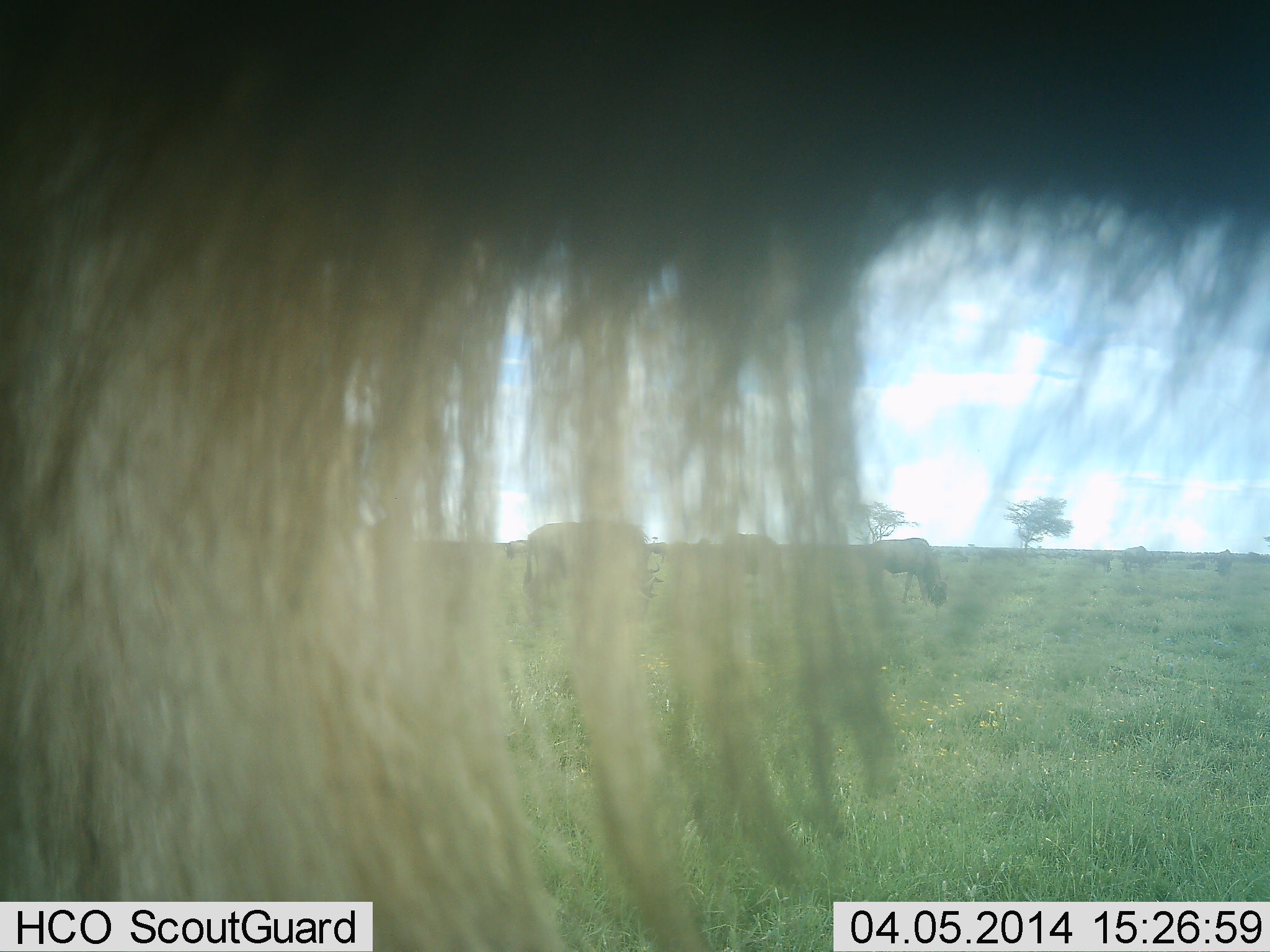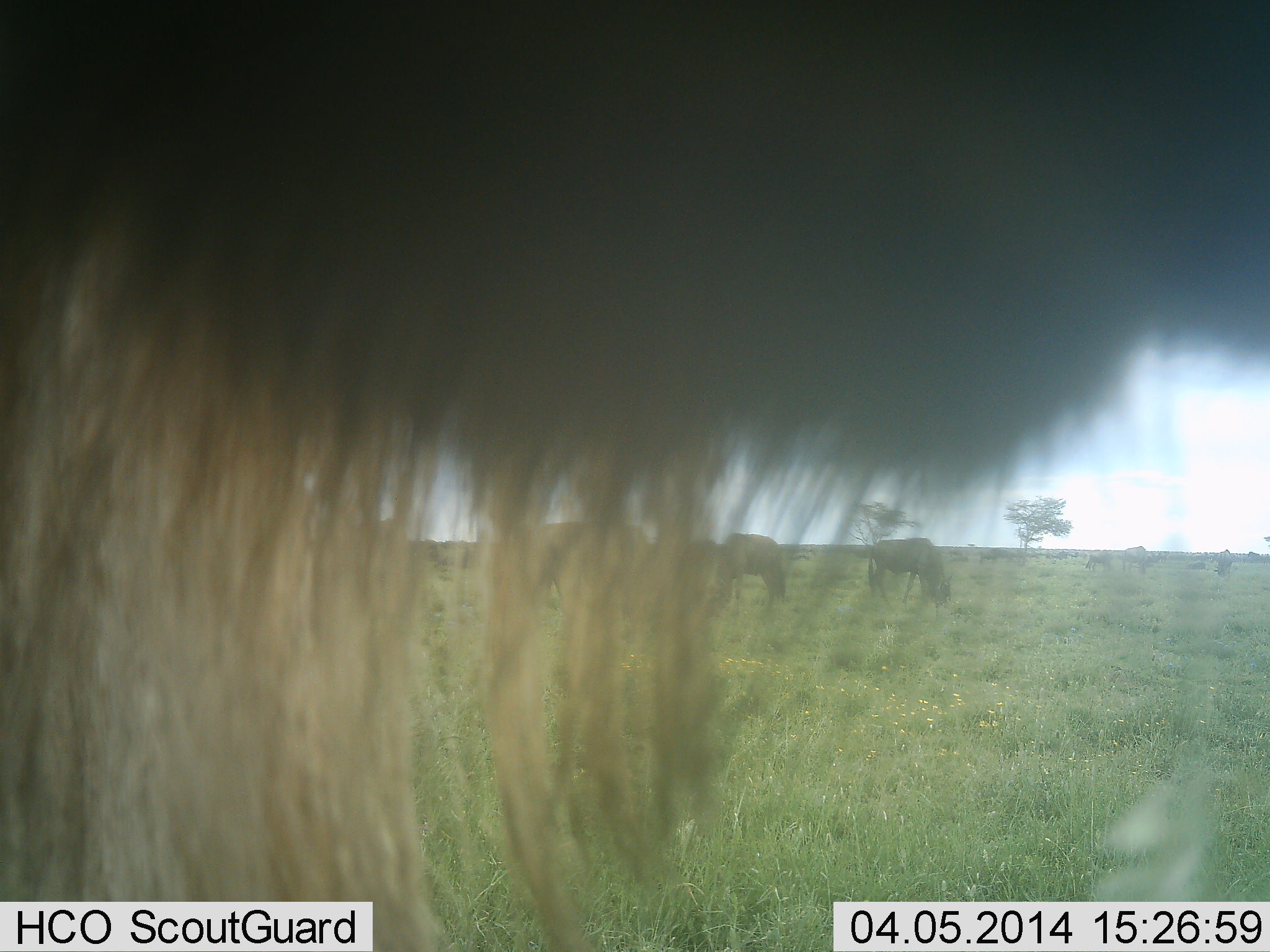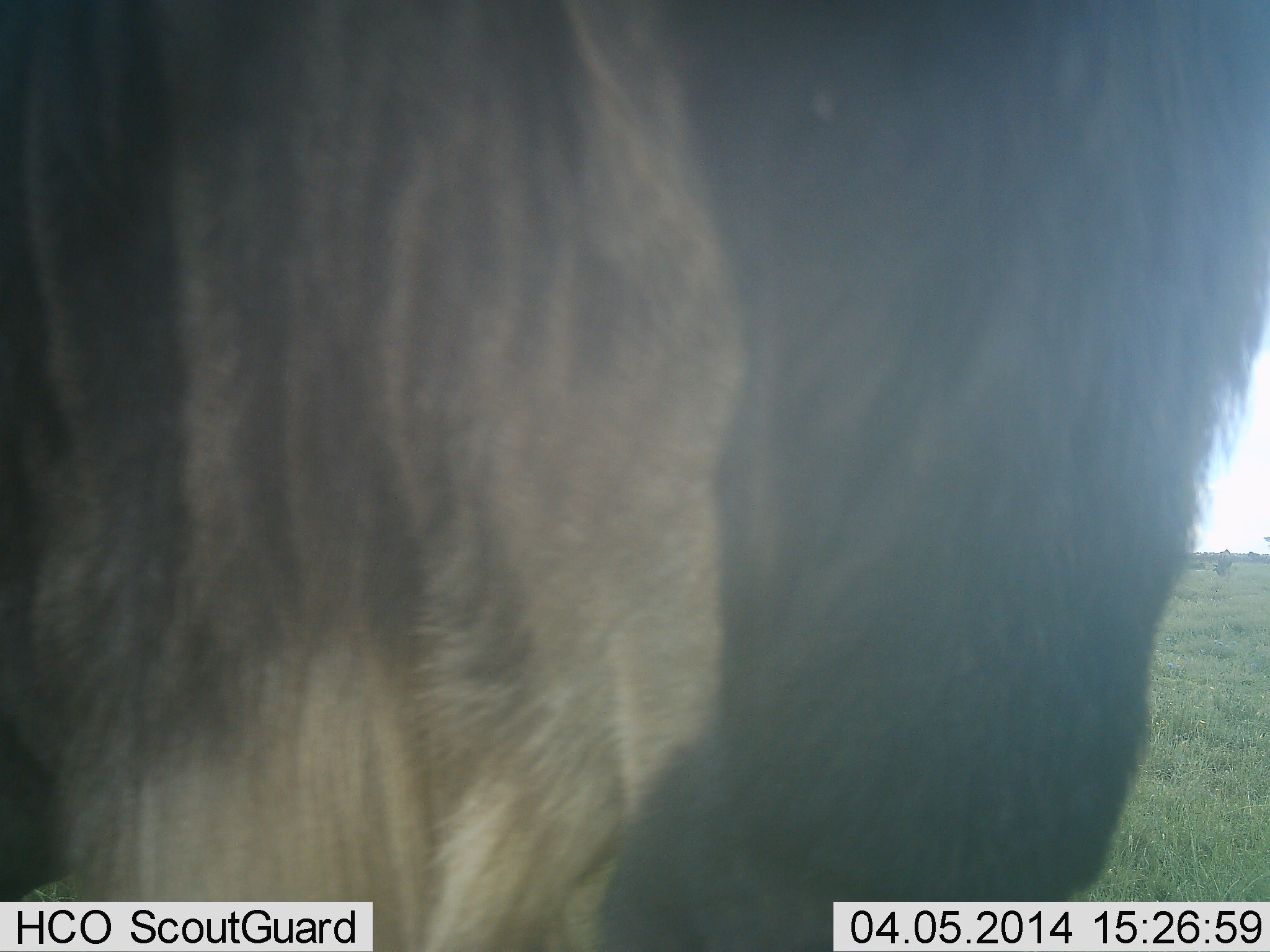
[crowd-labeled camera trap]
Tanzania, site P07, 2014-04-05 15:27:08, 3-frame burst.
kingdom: Animalia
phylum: Chordata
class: Mammalia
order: Artiodactyla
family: Bovidae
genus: Connochaetes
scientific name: Connochaetes taurinus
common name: blue wildebeest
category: wildebeest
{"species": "wildebeest (blue wildebeest) (Connochaetes taurinus)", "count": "5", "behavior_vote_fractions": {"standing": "60%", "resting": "0%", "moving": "0%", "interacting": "0%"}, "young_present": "0%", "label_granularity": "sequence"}